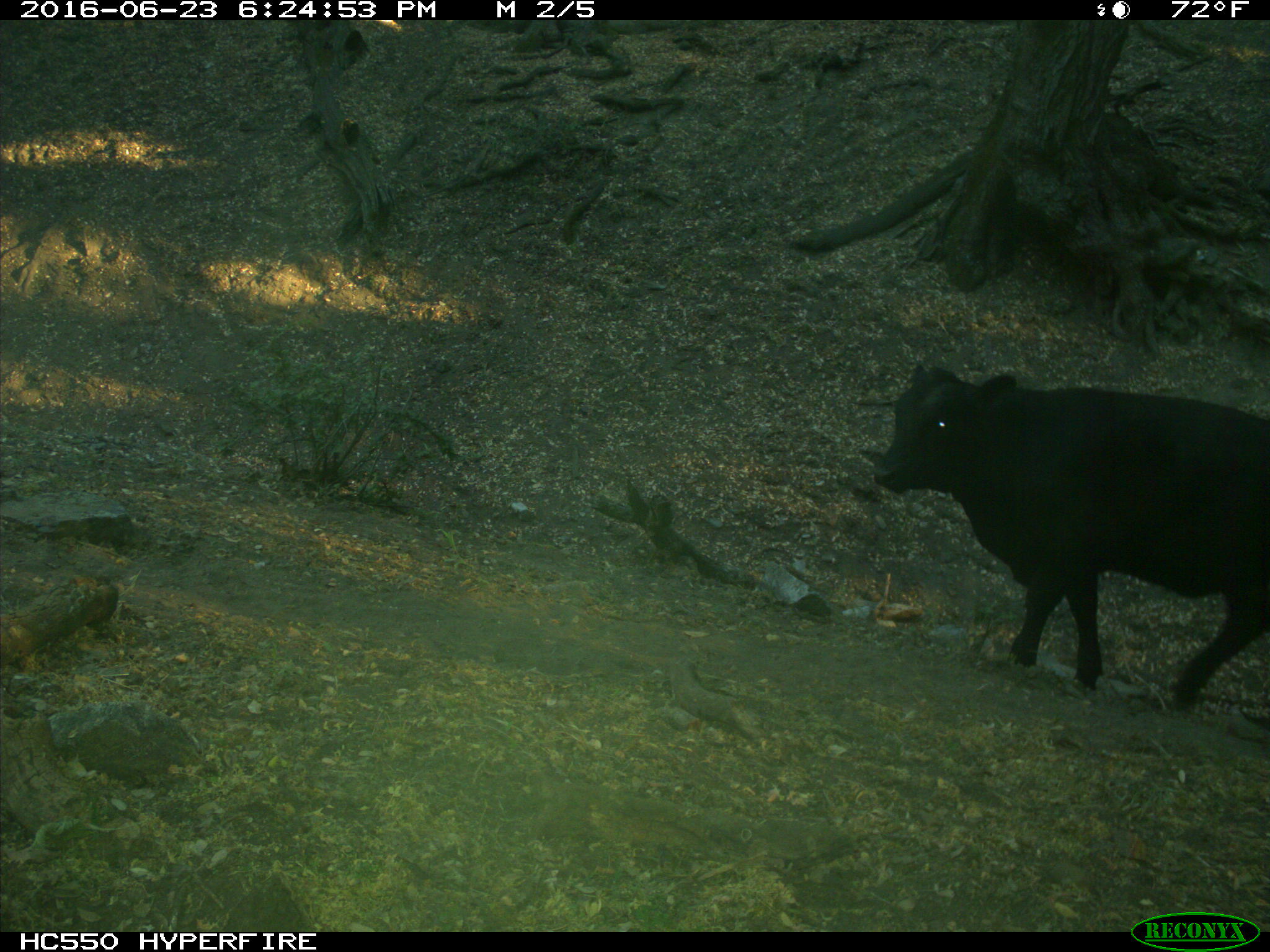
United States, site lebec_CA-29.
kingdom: Animalia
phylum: Chordata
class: Mammalia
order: Artiodactyla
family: Bovidae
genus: Bos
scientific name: Bos taurus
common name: domestic cow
Bos taurus (domestic cow).